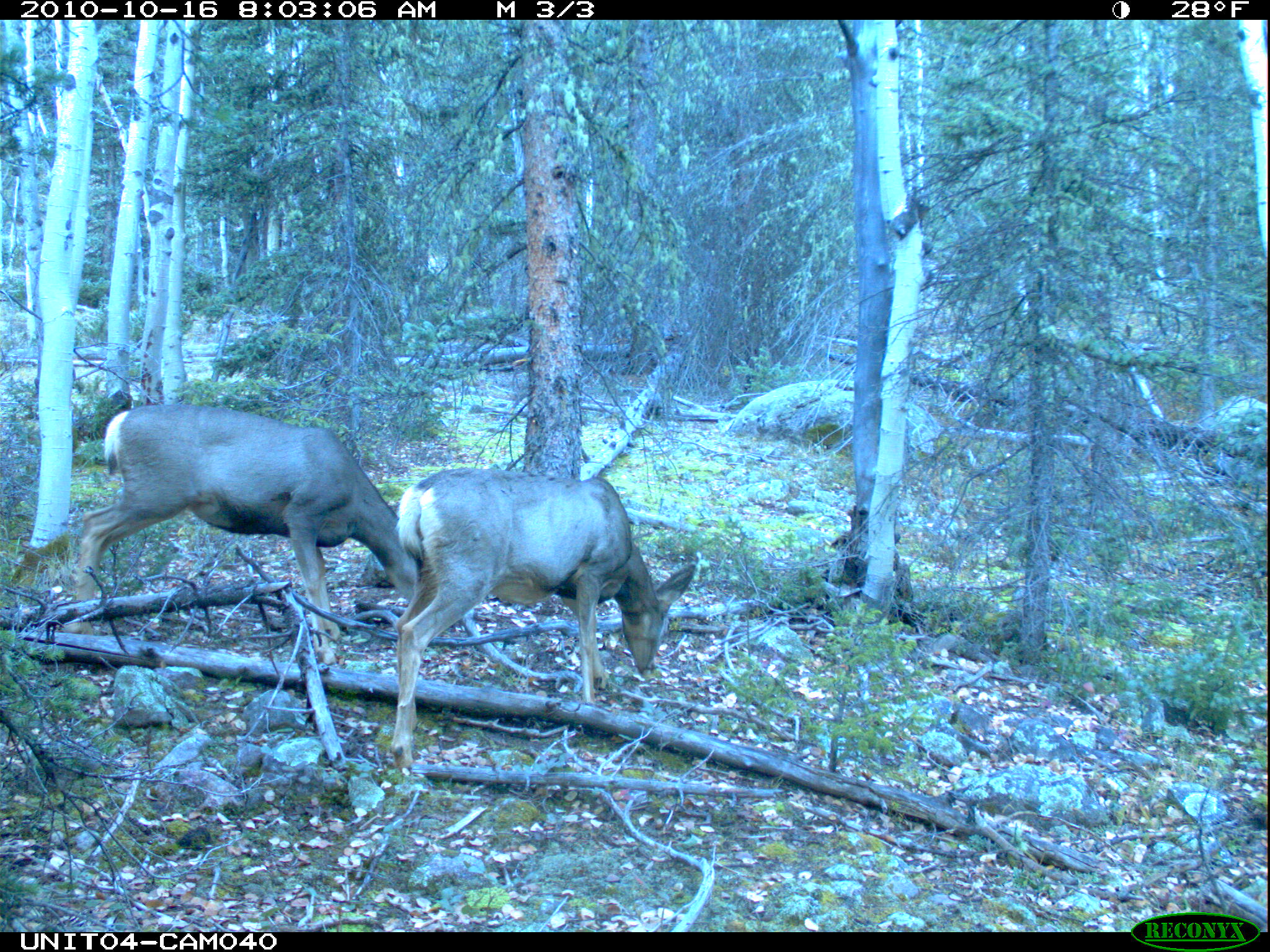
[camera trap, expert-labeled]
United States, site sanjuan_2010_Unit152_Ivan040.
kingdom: Animalia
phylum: Chordata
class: Mammalia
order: Artiodactyla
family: Cervidae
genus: Odocoileus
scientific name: Odocoileus hemionus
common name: mule deer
Odocoileus hemionus (mule deer).